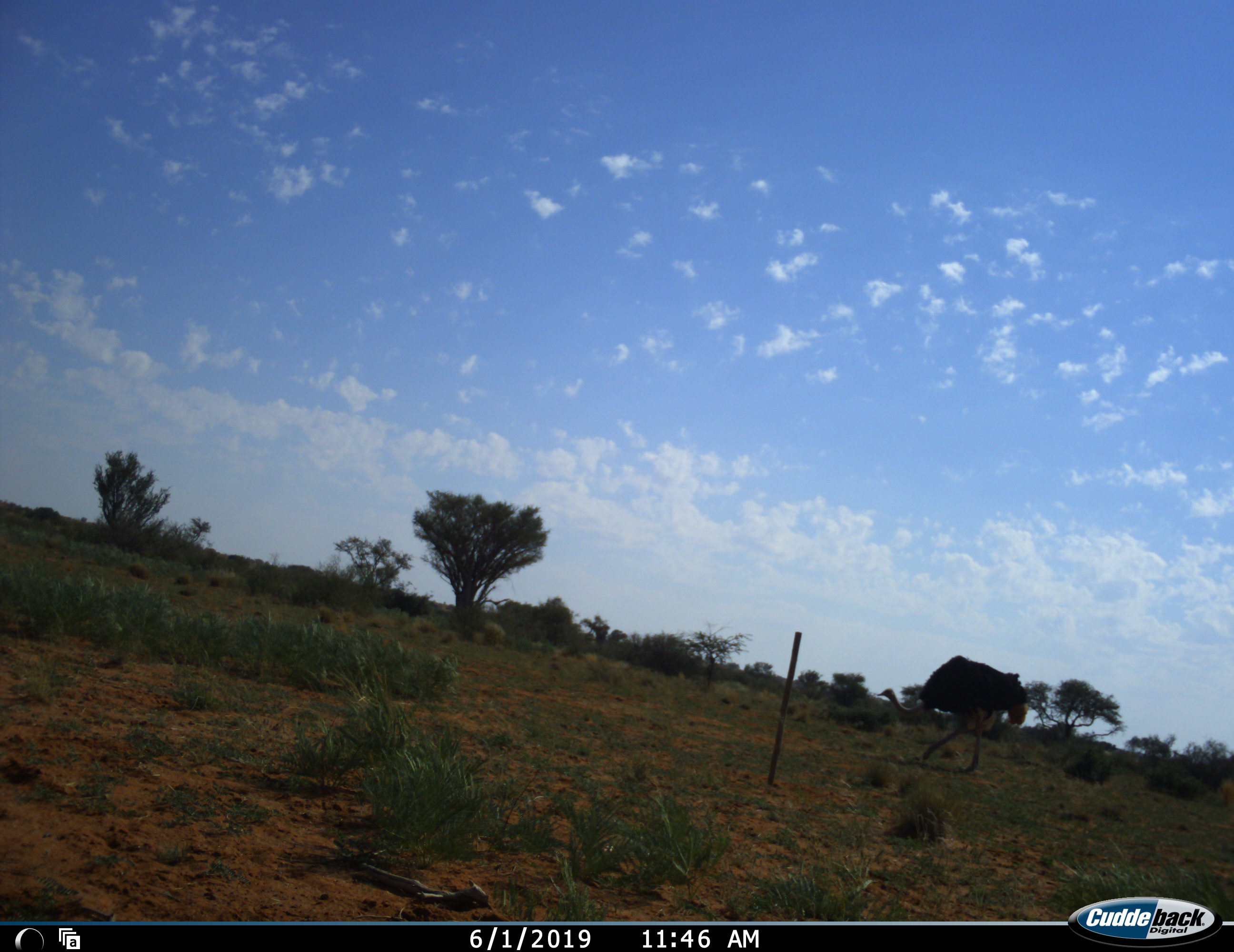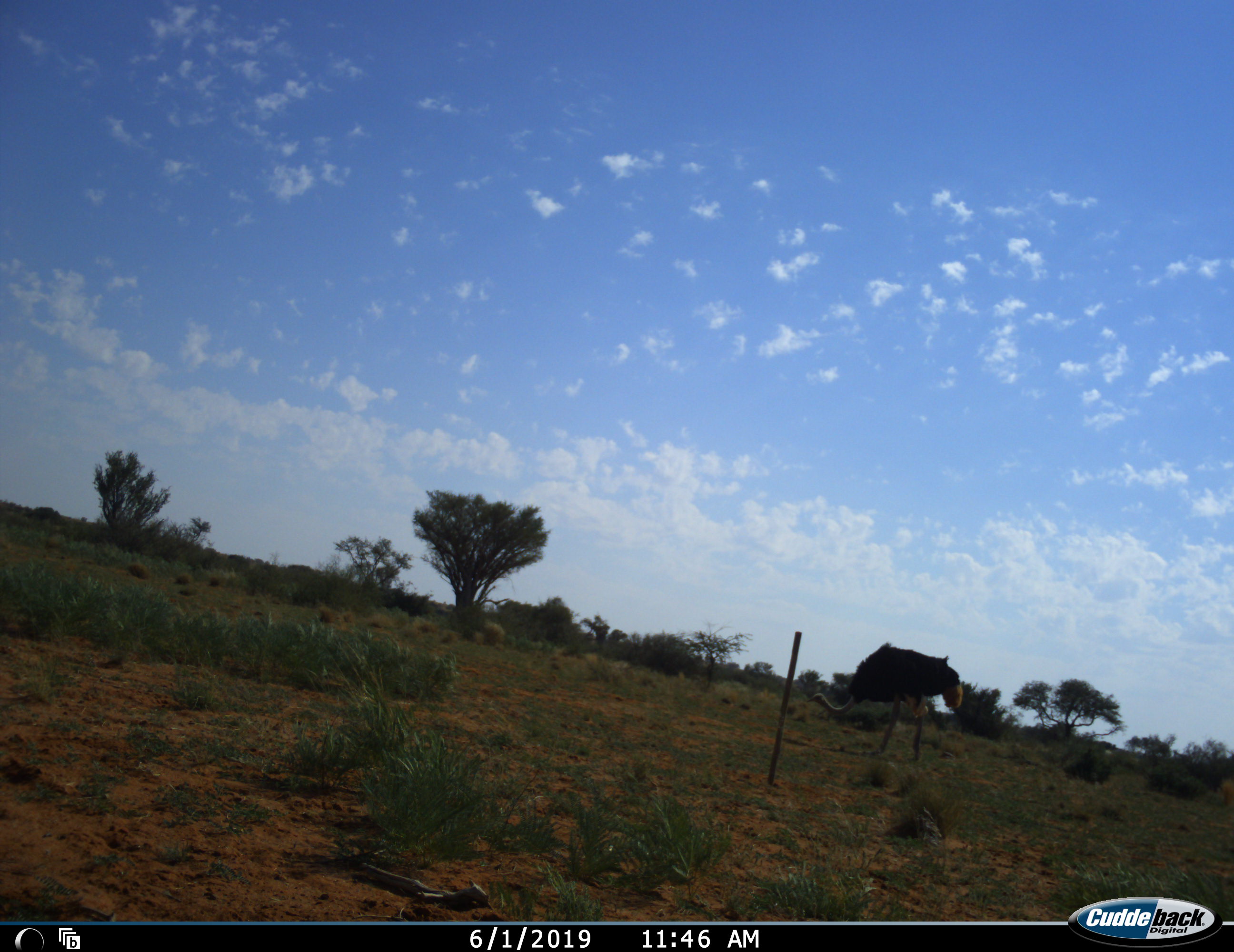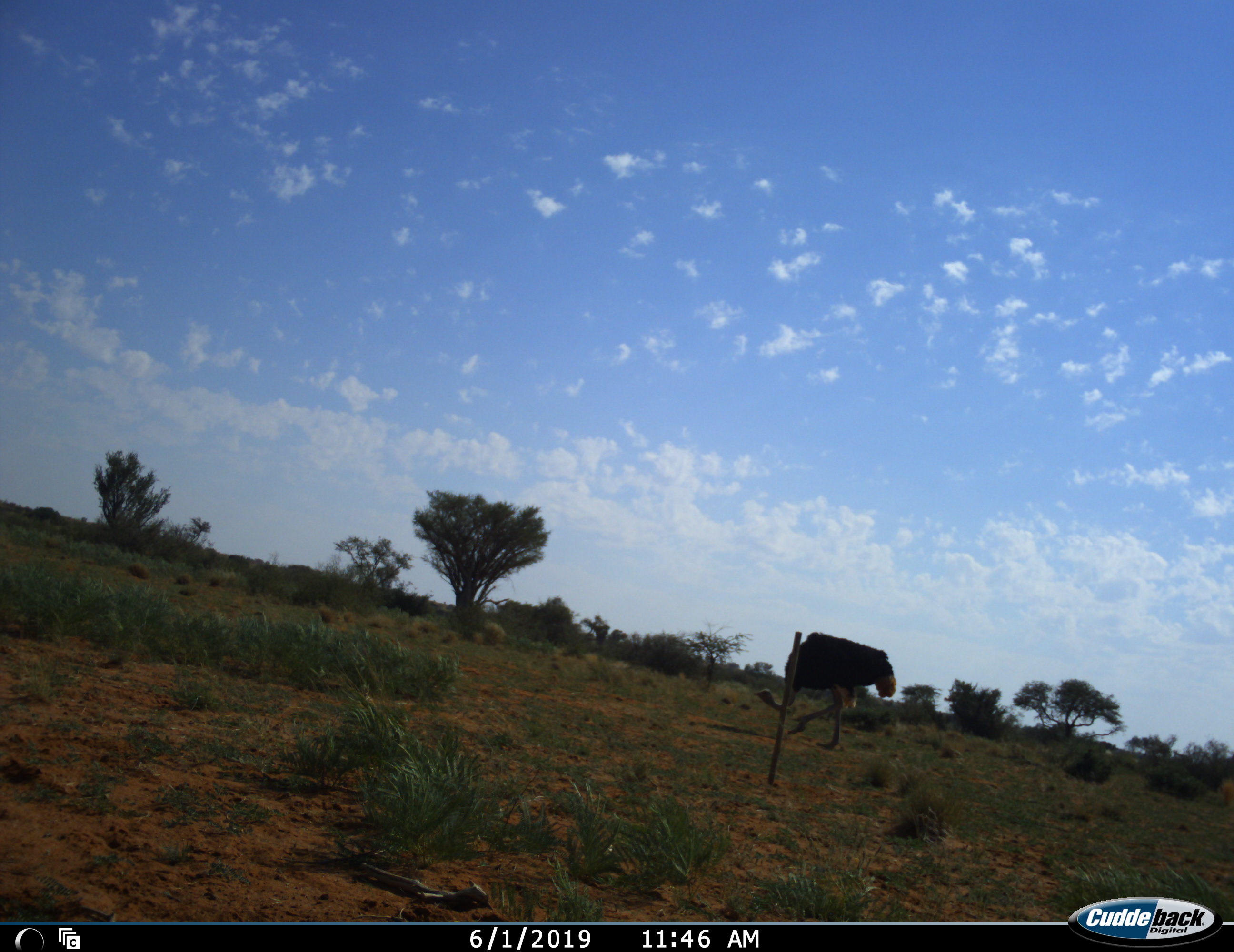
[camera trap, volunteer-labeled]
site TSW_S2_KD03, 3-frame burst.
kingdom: Animalia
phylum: Chordata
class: Aves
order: Struthioniformes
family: Struthionidae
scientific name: Struthionidae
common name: ostrich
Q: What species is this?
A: Ostrich (Struthionidae).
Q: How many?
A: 1.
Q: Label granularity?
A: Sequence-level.